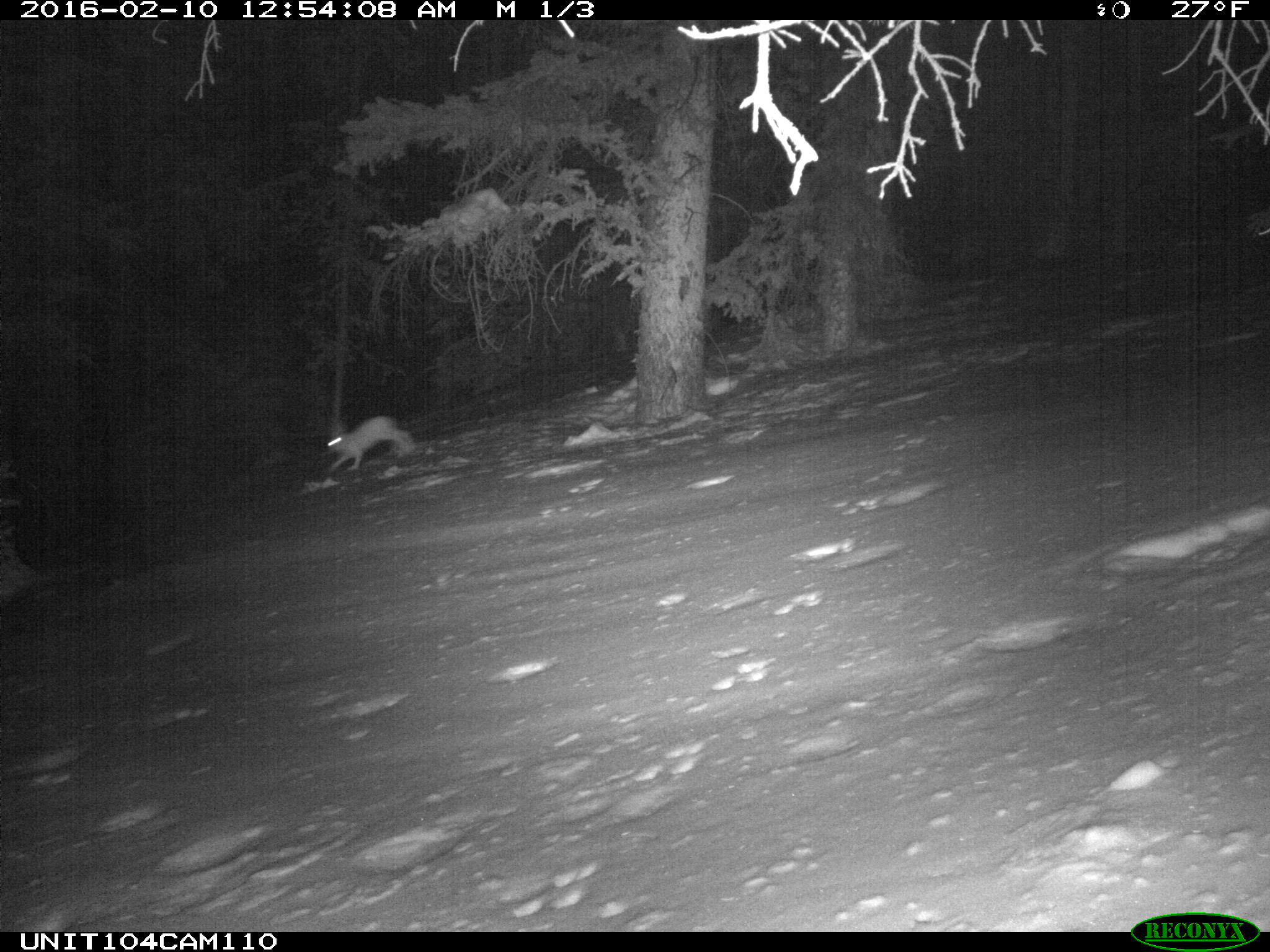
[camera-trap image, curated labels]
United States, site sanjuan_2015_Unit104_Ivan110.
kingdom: Animalia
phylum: Chordata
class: Mammalia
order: Lagomorpha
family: Leporidae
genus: Lepus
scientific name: Lepus americanus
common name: snowshoe hare